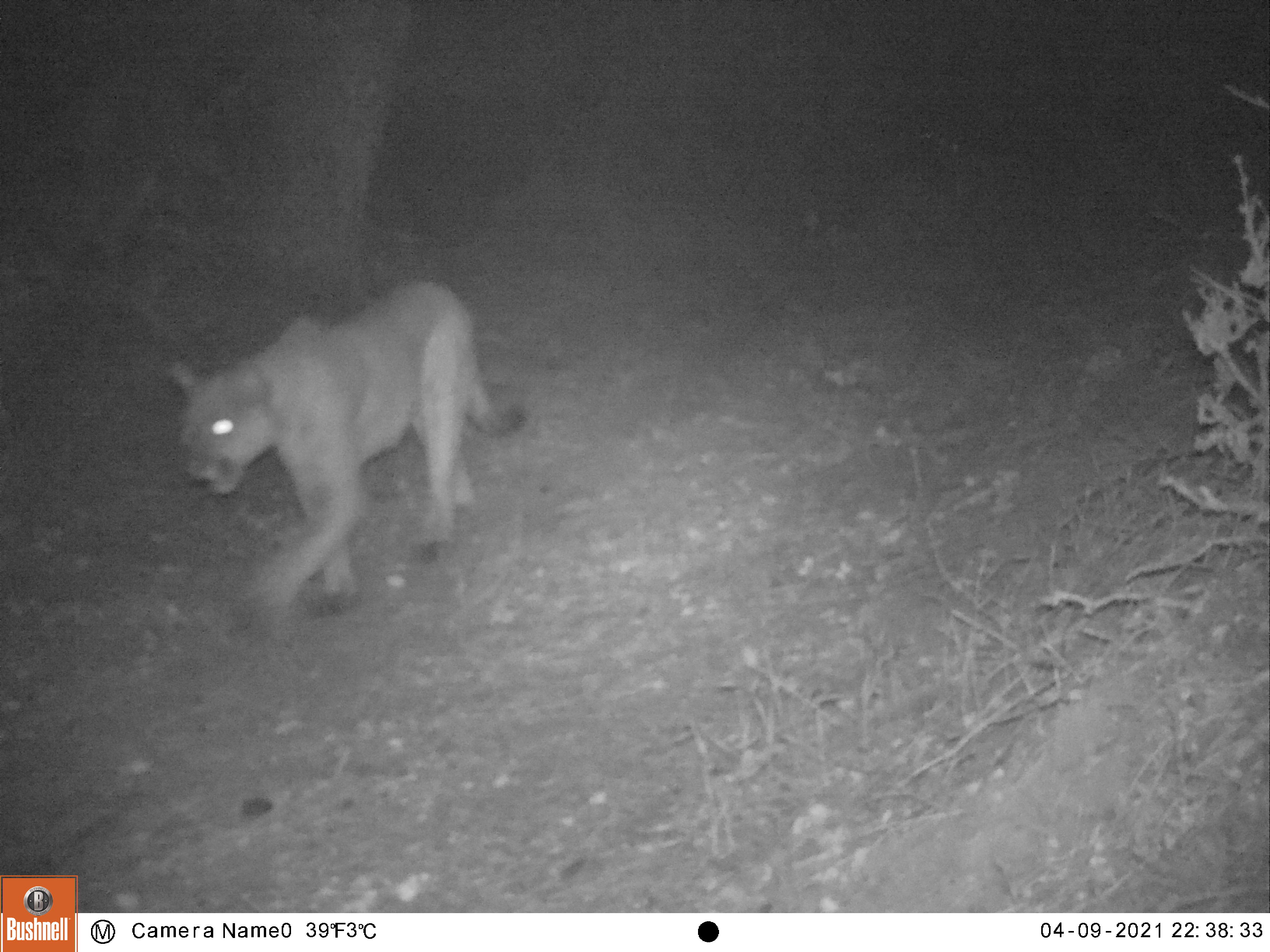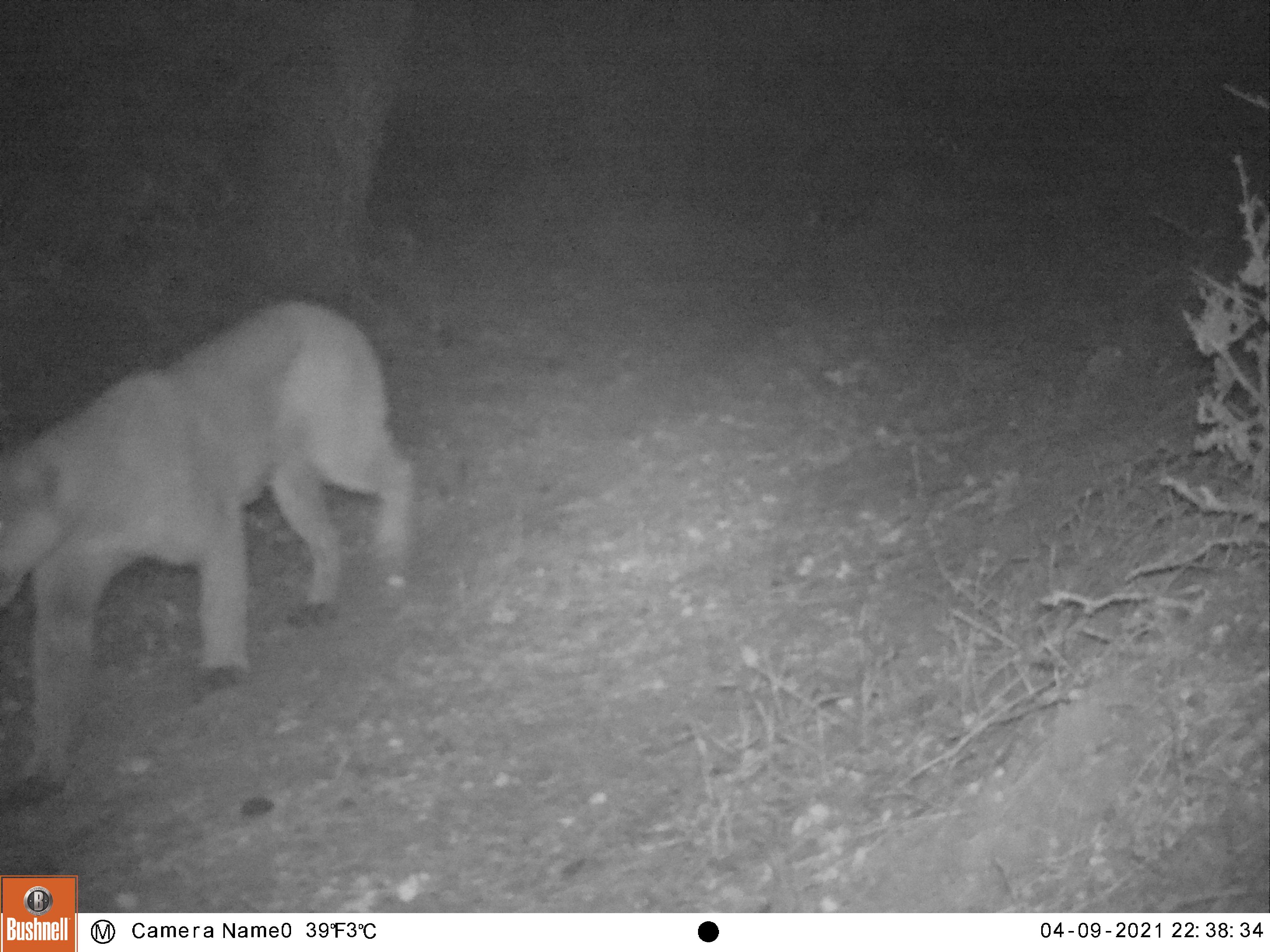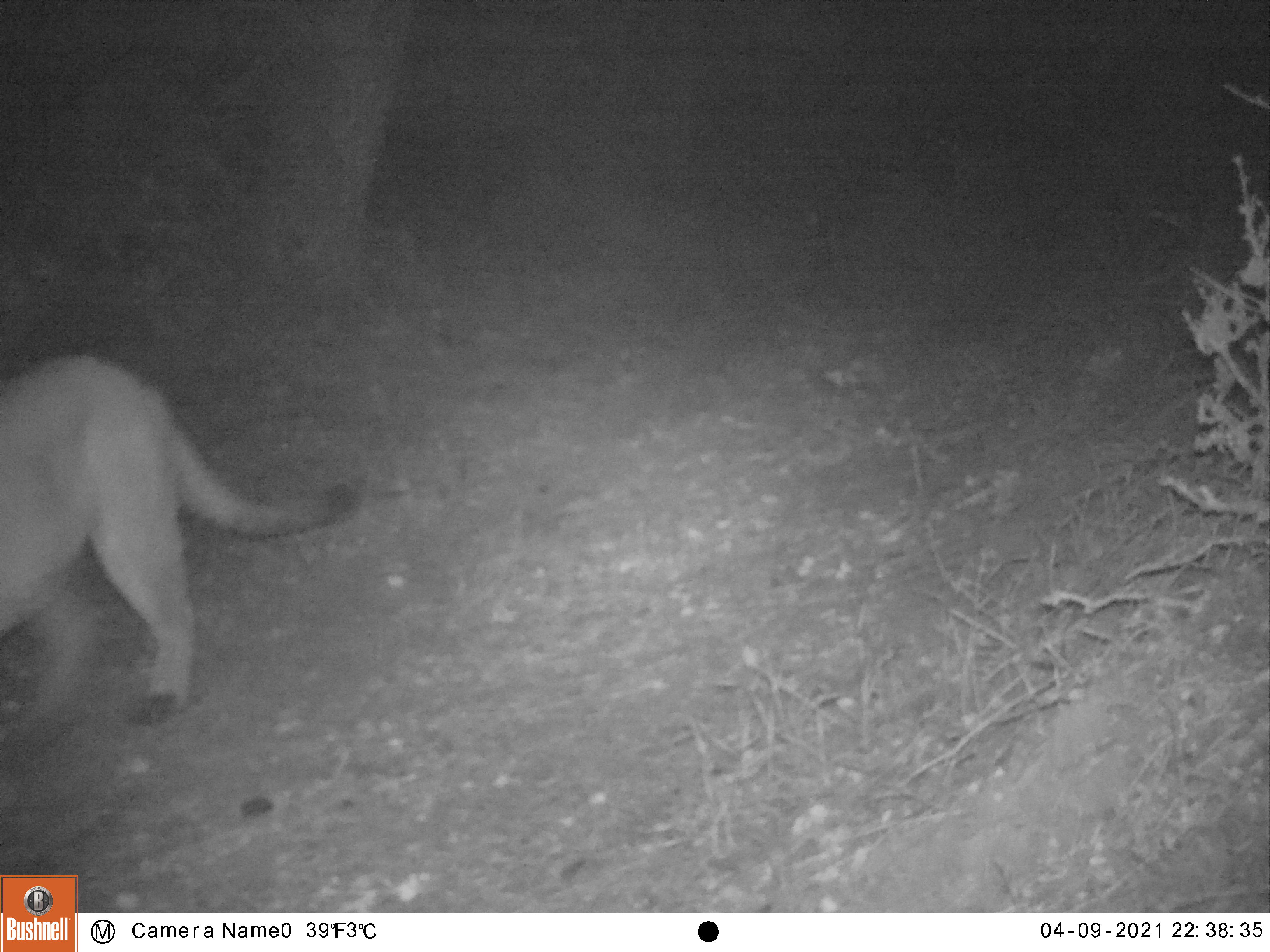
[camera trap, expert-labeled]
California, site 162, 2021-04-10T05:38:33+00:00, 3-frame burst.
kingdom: Animalia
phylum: Chordata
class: Mammalia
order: Carnivora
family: Felidae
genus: Puma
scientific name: Puma concolor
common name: puma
Puma (Puma concolor).